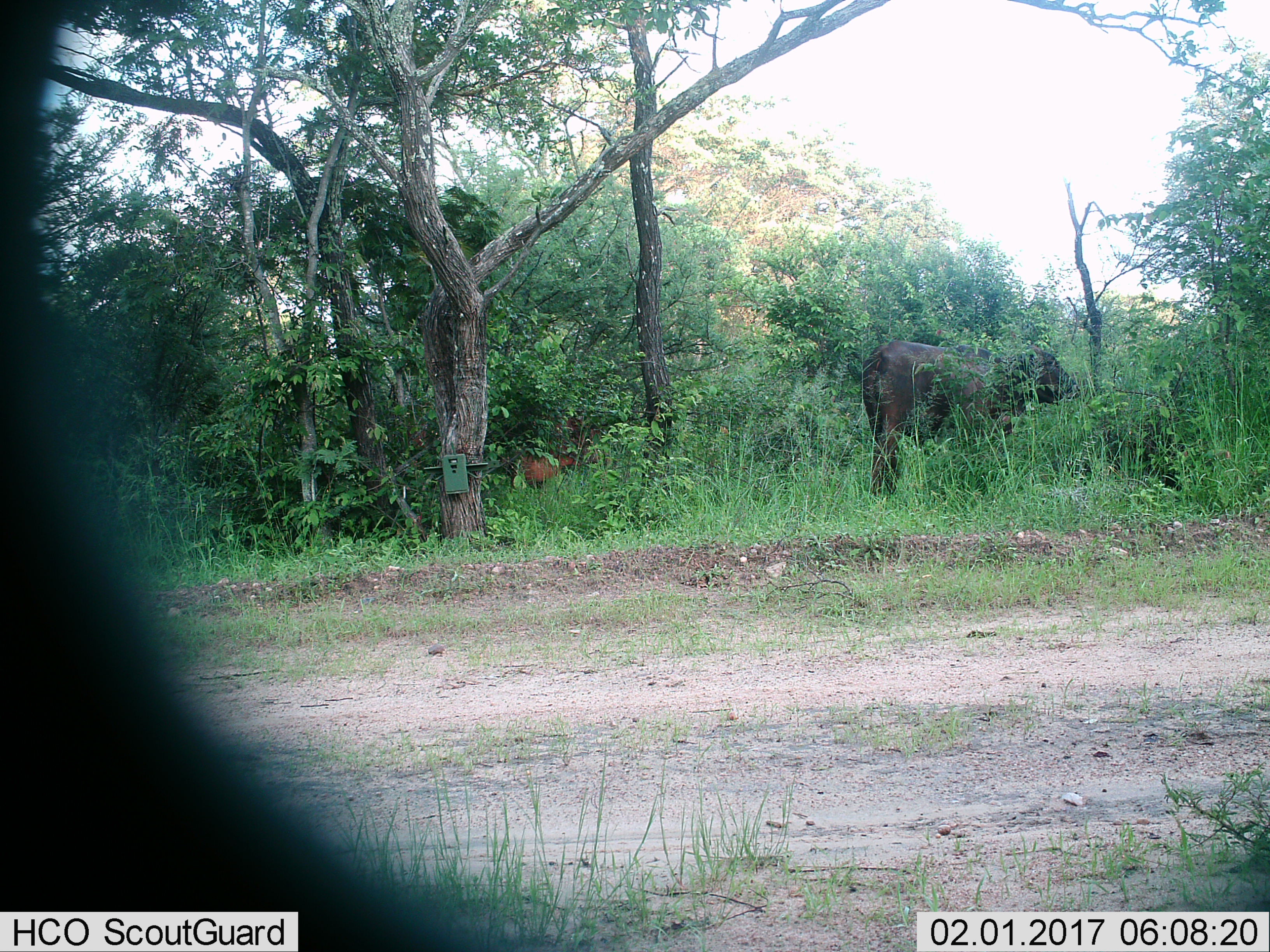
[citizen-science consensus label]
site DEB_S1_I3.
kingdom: Animalia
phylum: Chordata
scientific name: Vertebrata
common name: domestic animal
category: domesticanimal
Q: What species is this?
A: Domesticanimal (domestic animal) (Vertebrata).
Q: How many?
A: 2.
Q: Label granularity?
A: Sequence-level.